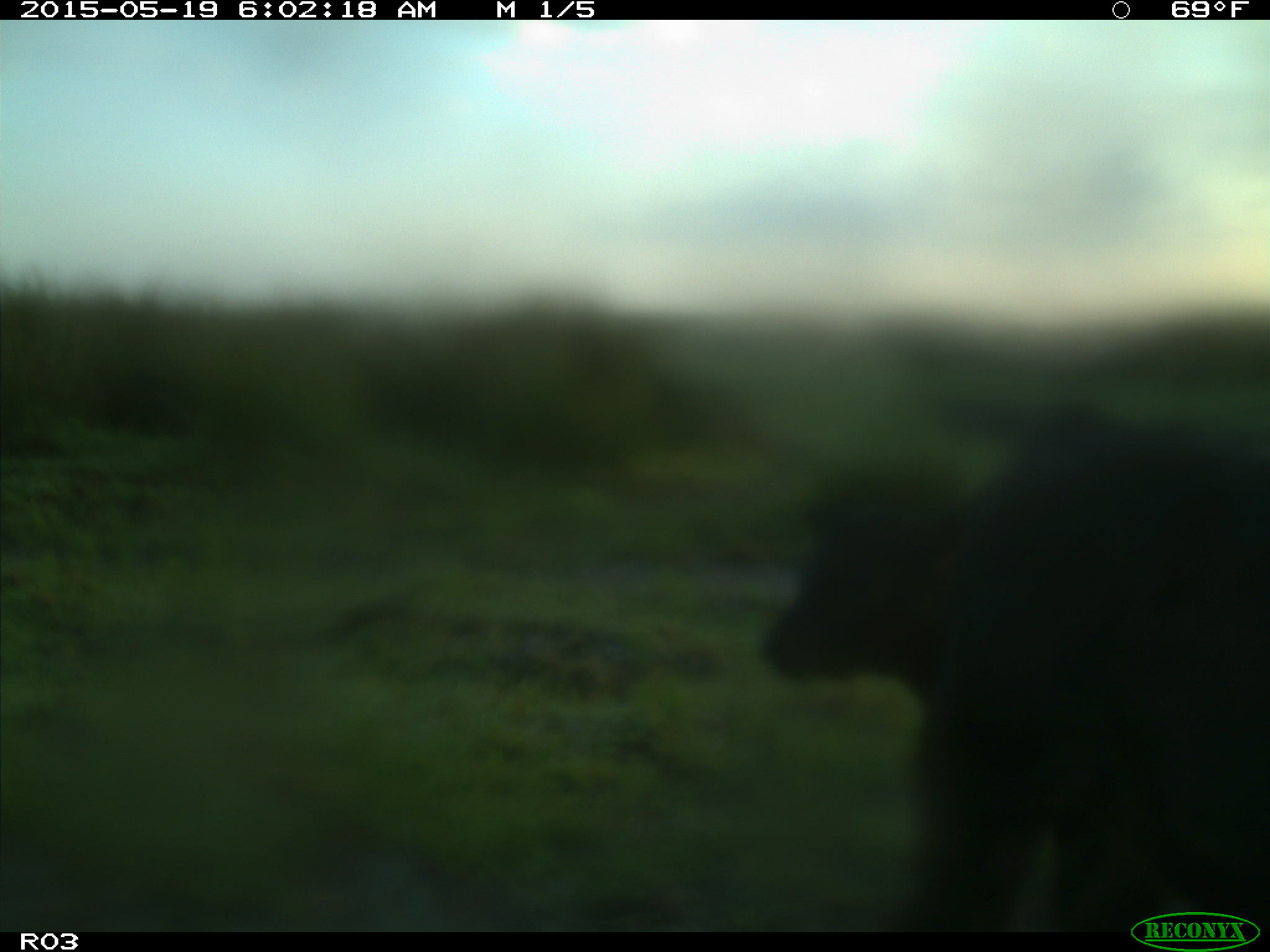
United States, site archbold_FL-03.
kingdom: Animalia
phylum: Chordata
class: Mammalia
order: Artiodactyla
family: Bovidae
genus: Bos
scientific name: Bos taurus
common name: domestic cow